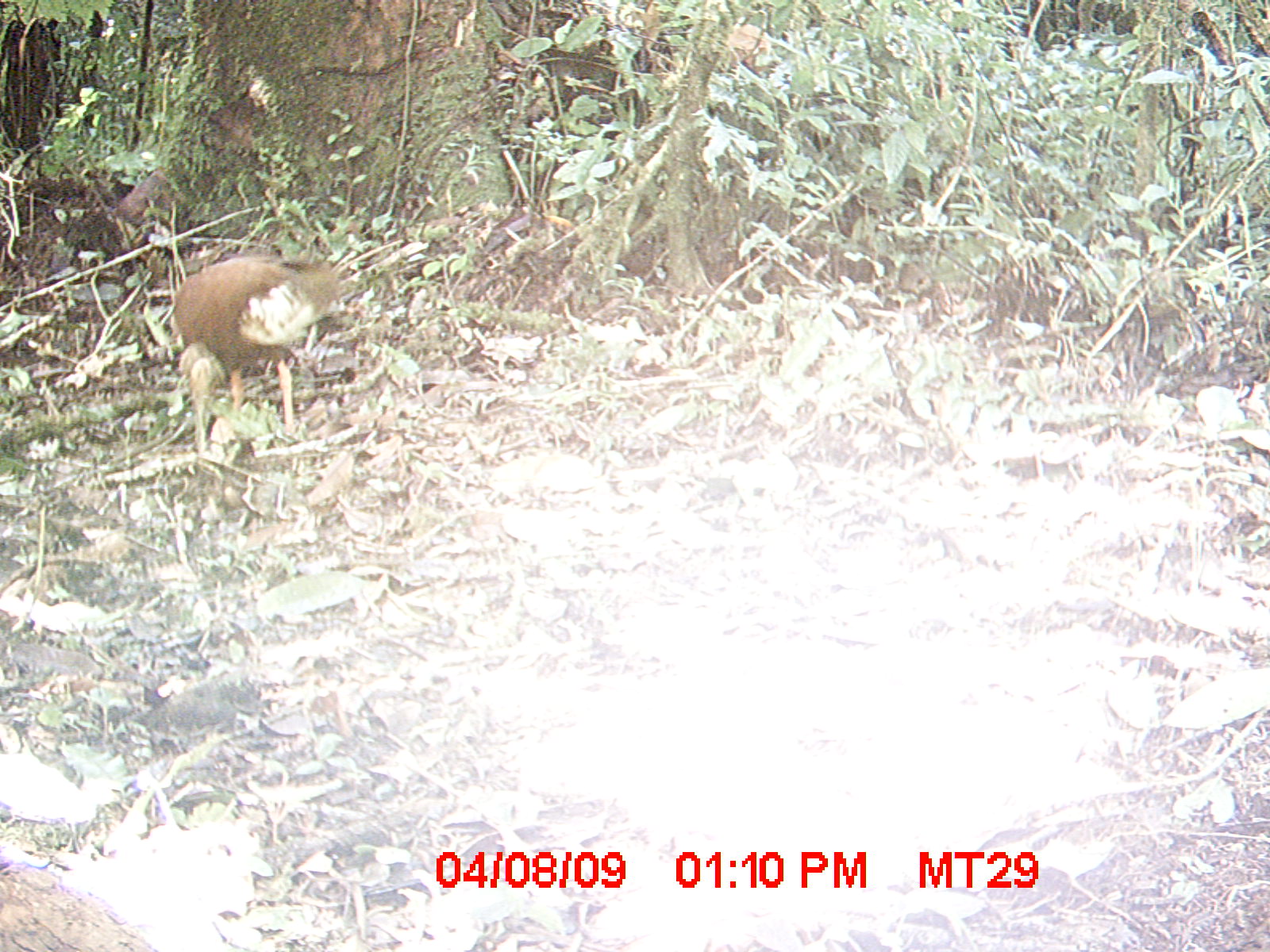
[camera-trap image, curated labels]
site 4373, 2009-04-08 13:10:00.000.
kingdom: Animalia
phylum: Chordata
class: Aves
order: Pelecaniformes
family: Threskiornithidae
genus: Lophotibis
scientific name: Lophotibis cristata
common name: madagascar ibis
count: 1